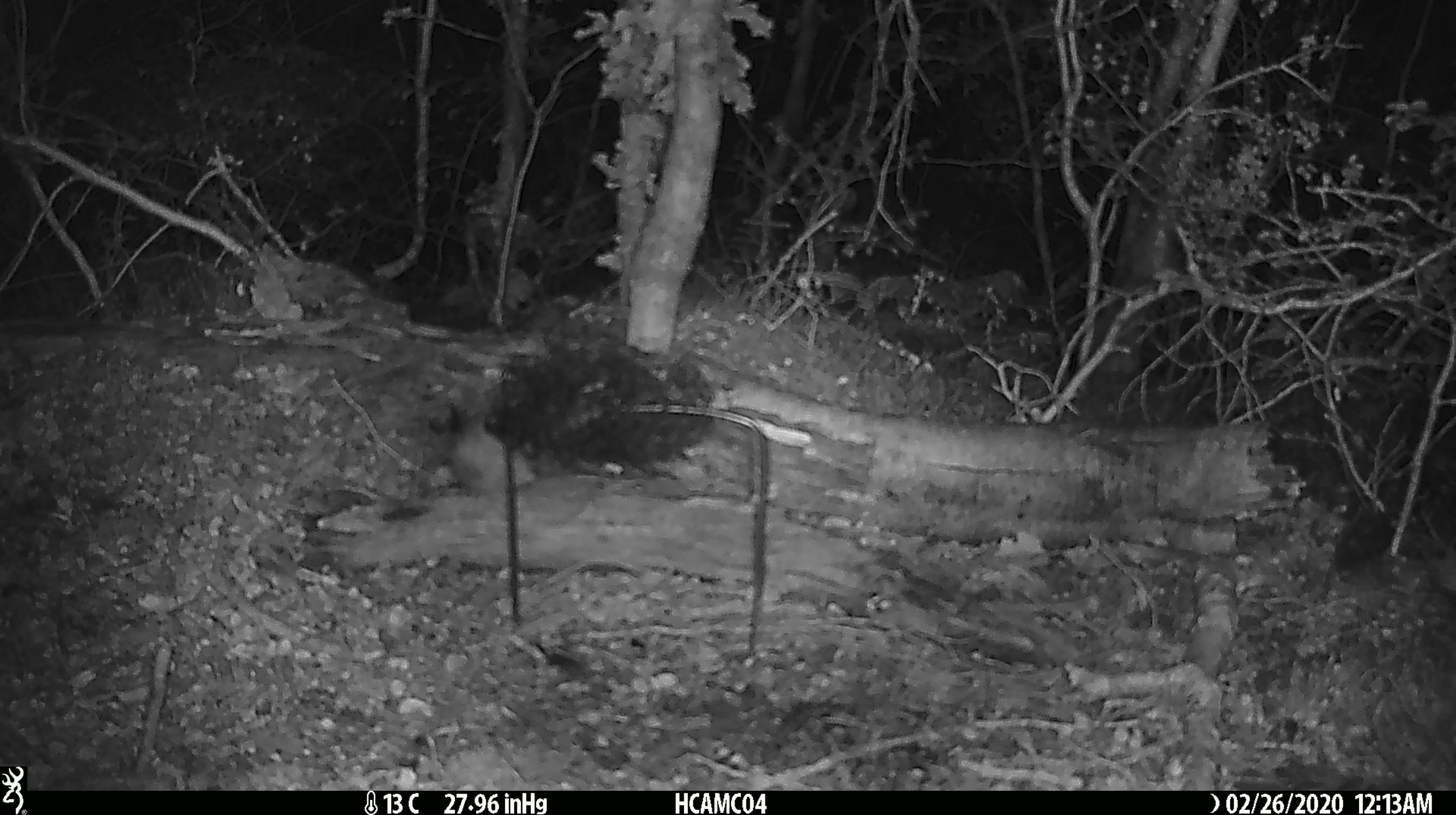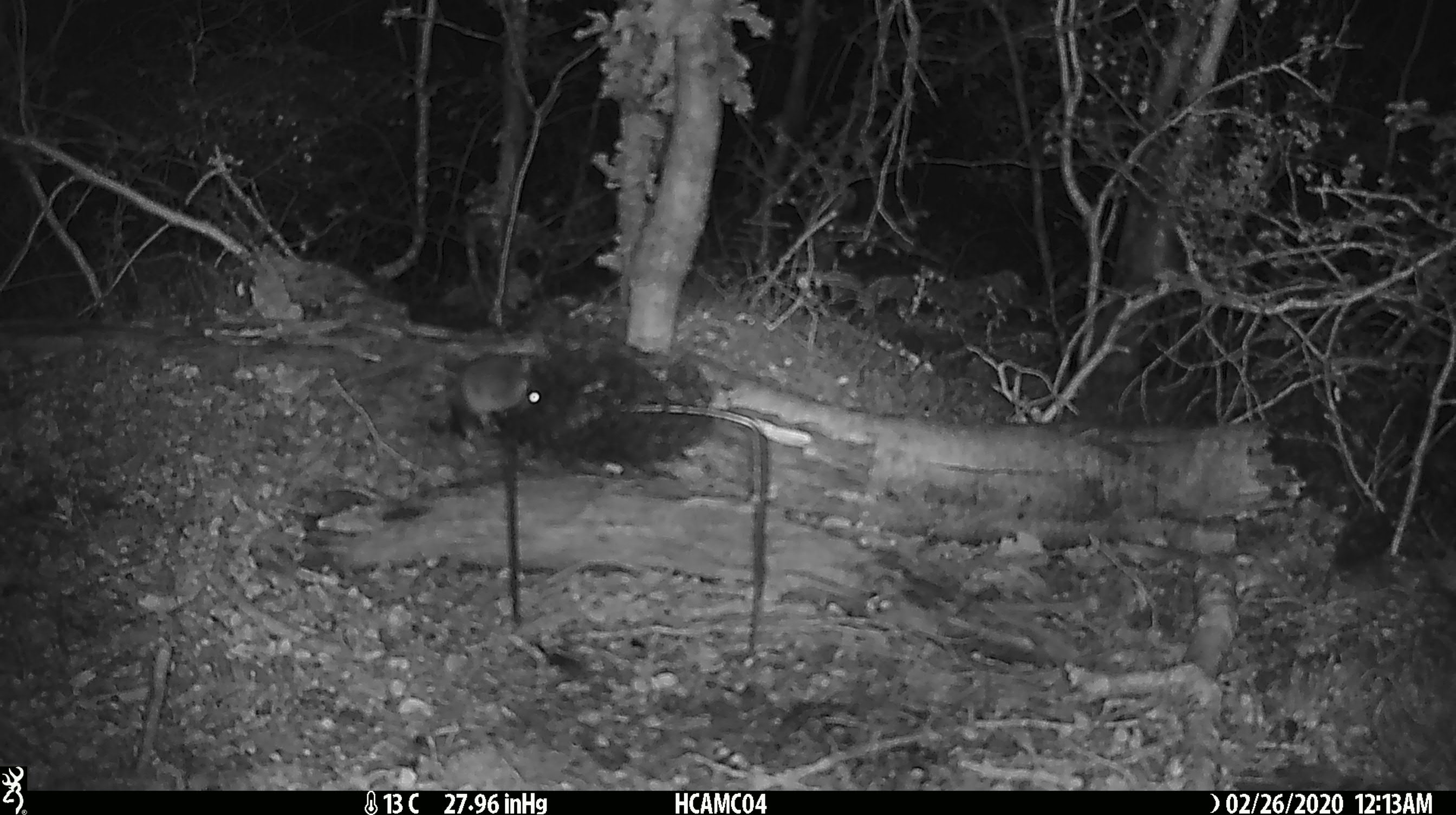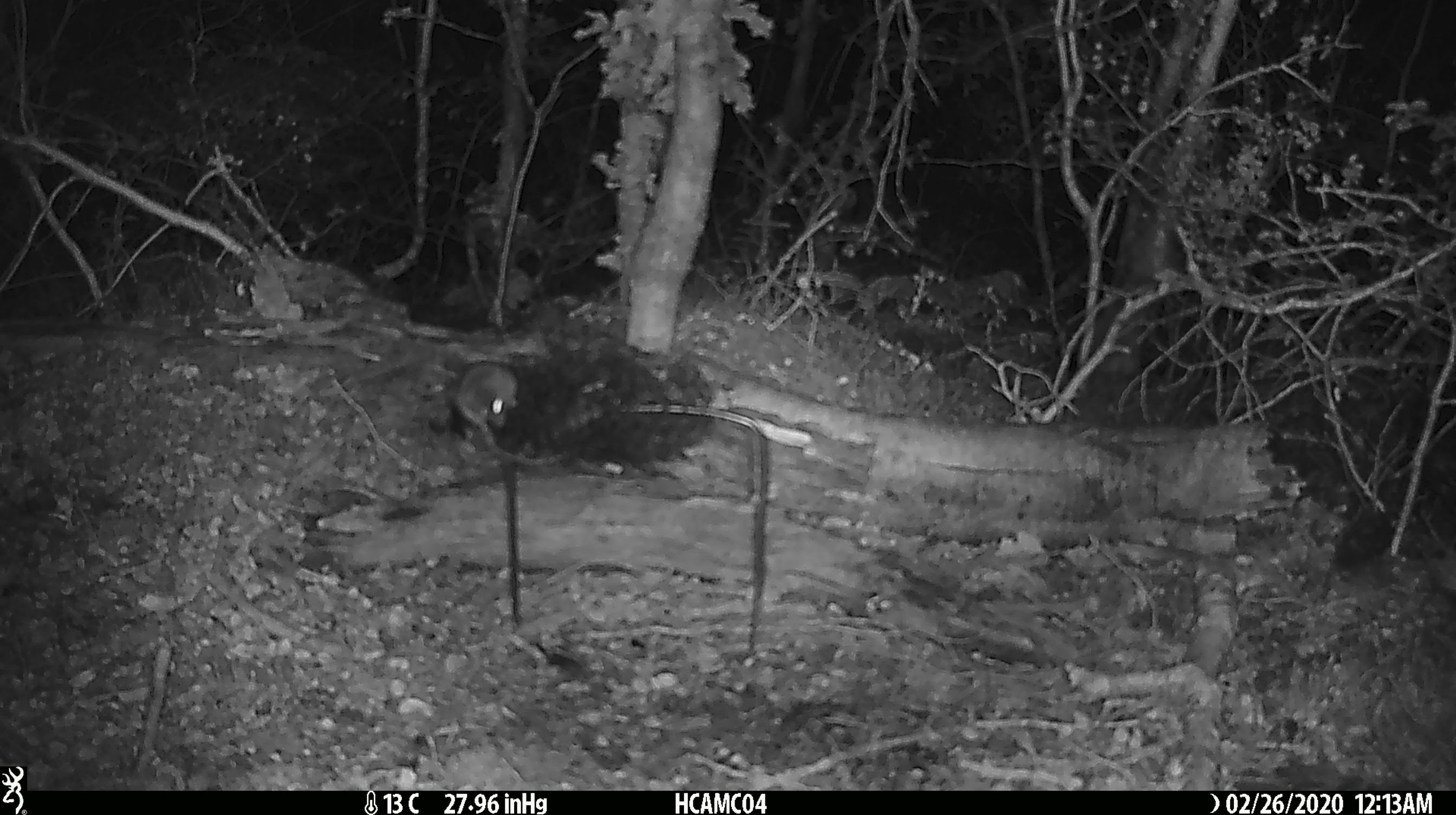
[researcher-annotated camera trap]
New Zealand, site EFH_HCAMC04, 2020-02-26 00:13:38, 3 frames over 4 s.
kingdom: Animalia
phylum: Chordata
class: Mammalia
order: Rodentia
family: Muridae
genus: Mus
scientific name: Mus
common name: mouse